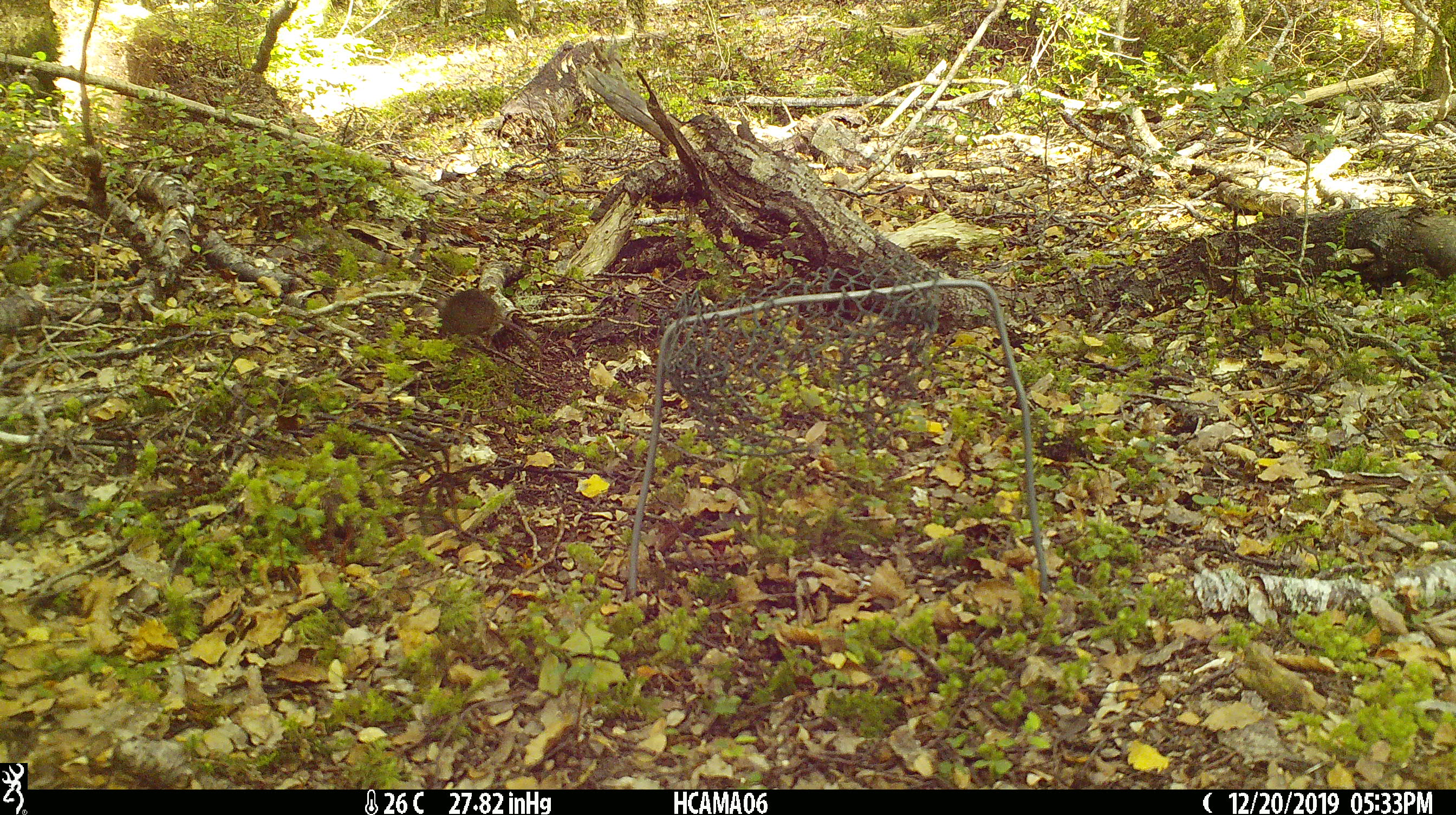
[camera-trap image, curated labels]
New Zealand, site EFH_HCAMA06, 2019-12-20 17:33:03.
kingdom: Animalia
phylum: Chordata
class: Mammalia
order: Rodentia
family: Muridae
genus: Mus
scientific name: Mus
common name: mouse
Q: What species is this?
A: Mouse (Mus).